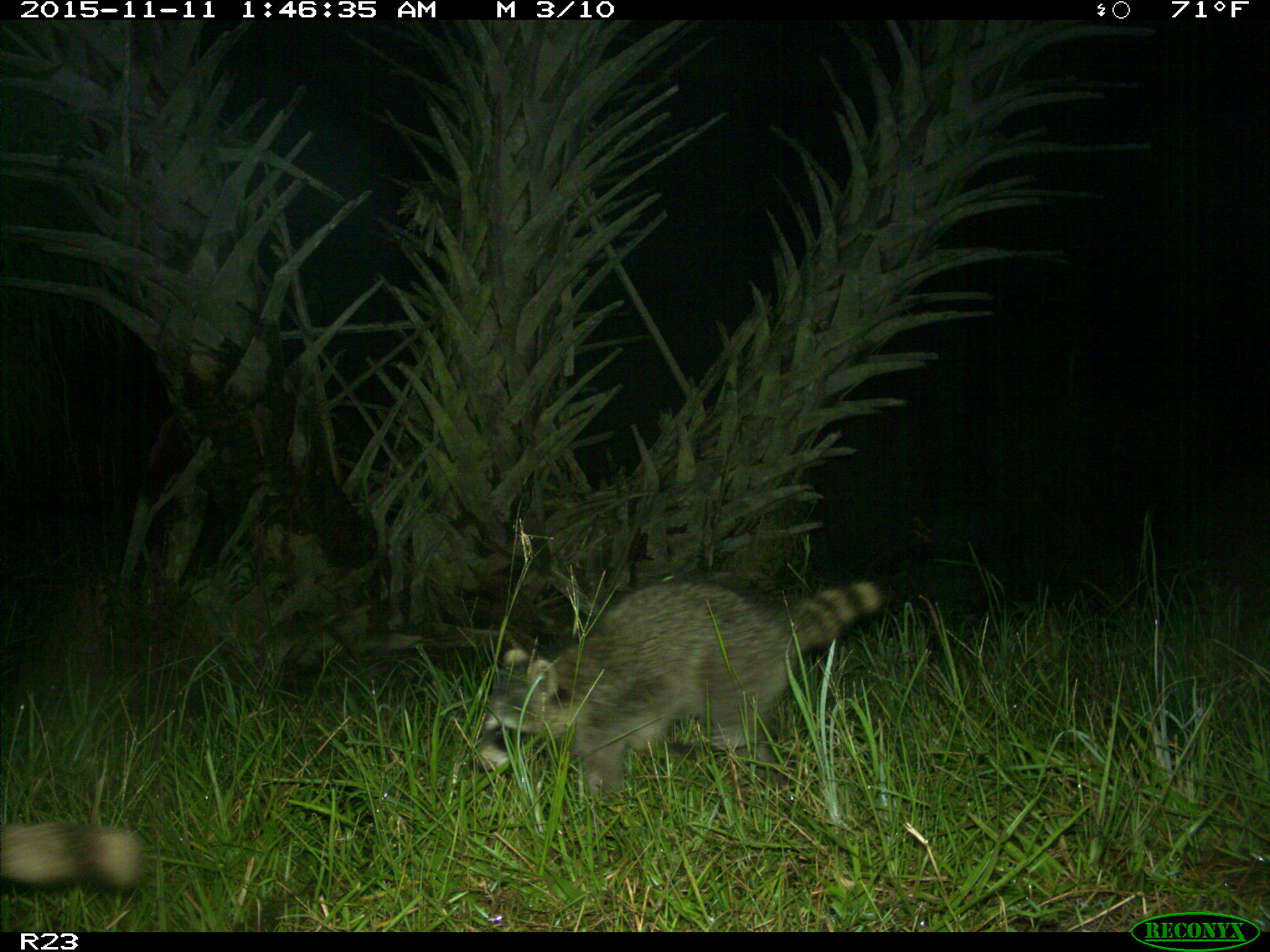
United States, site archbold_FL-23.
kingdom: Animalia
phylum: Chordata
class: Mammalia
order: Carnivora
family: Procyonidae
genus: Procyon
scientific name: Procyon lotor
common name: common raccoon